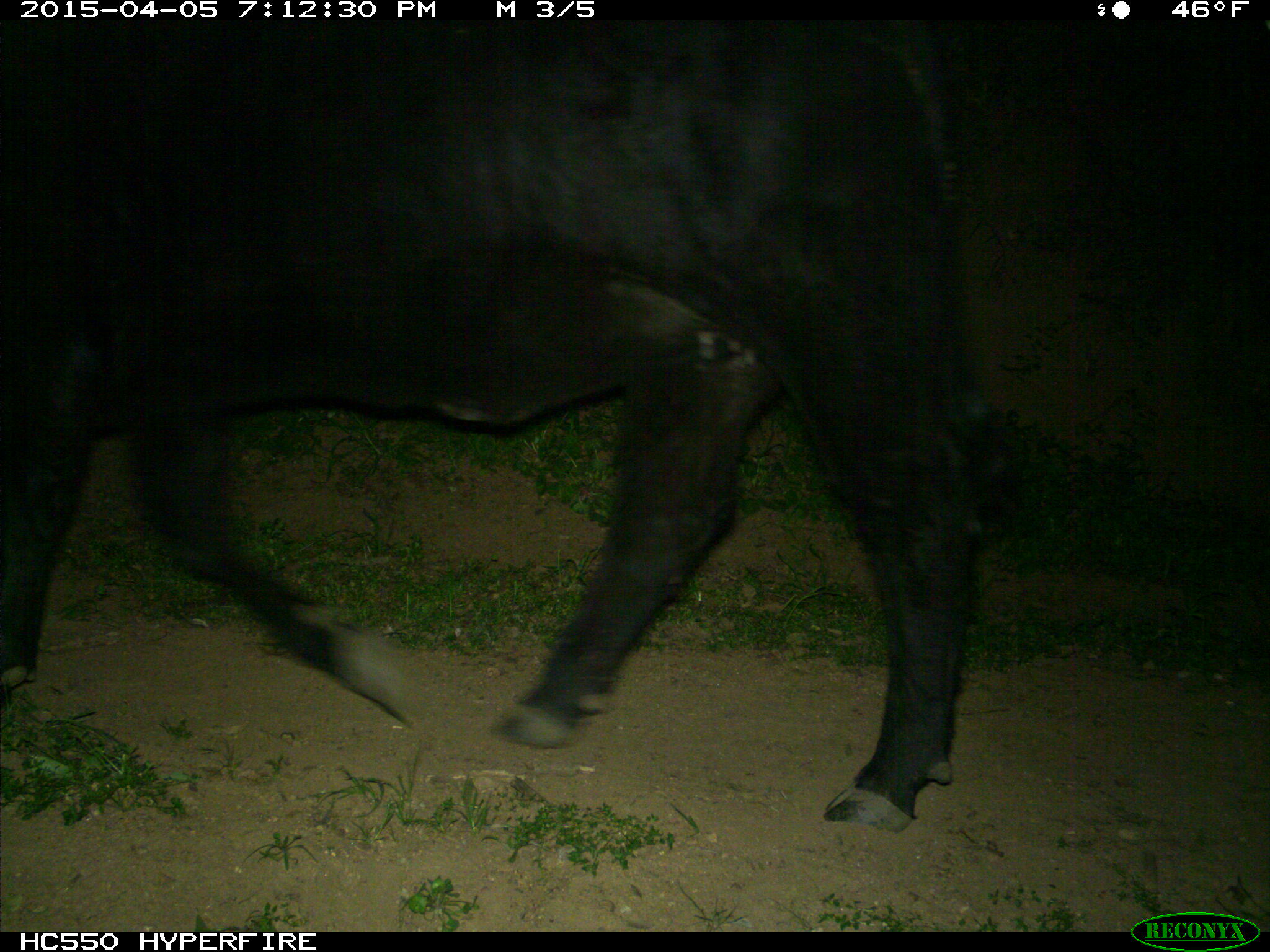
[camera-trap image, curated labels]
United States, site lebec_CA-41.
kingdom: Animalia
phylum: Chordata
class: Mammalia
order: Artiodactyla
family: Bovidae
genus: Bos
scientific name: Bos taurus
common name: domestic cow